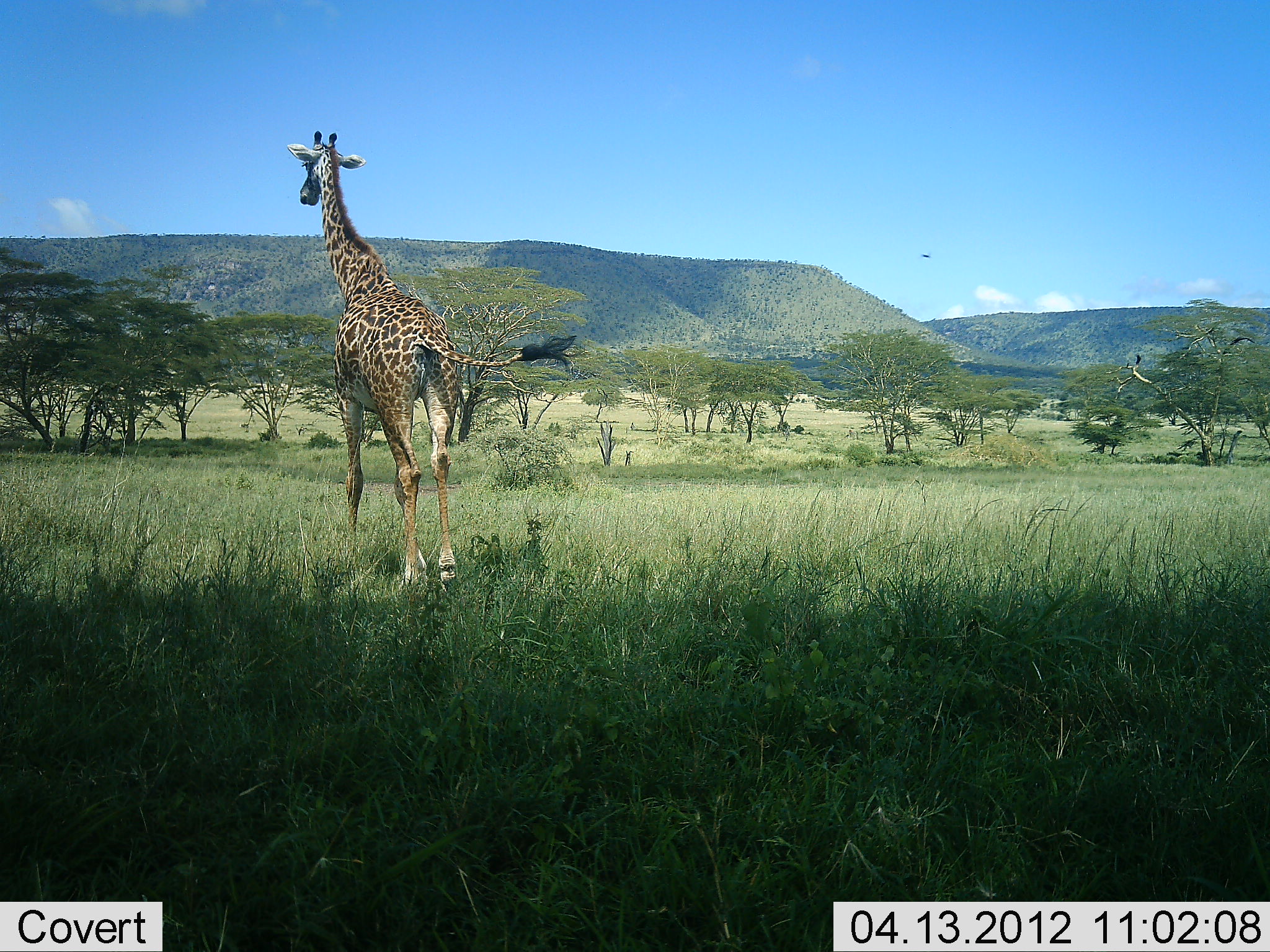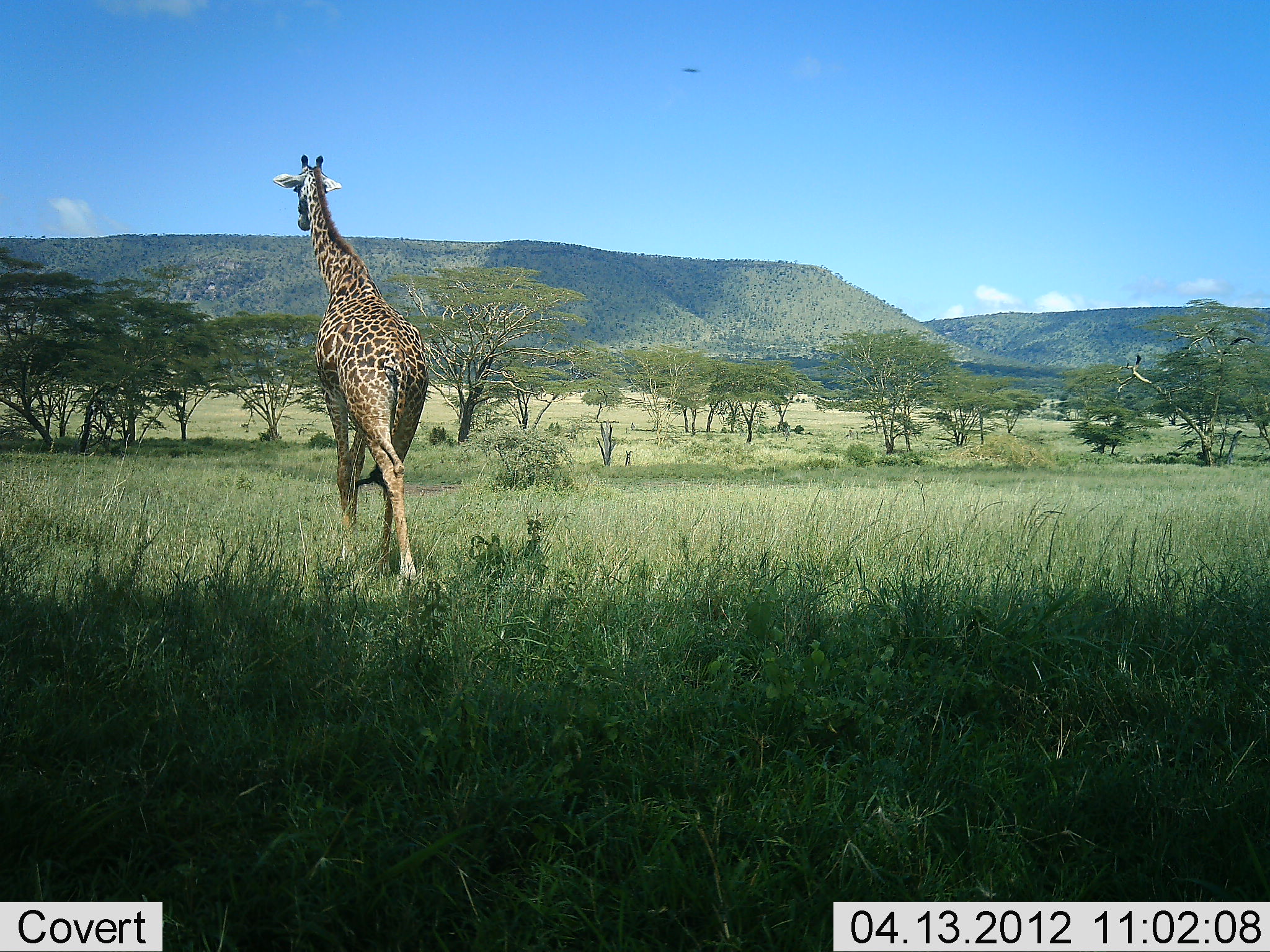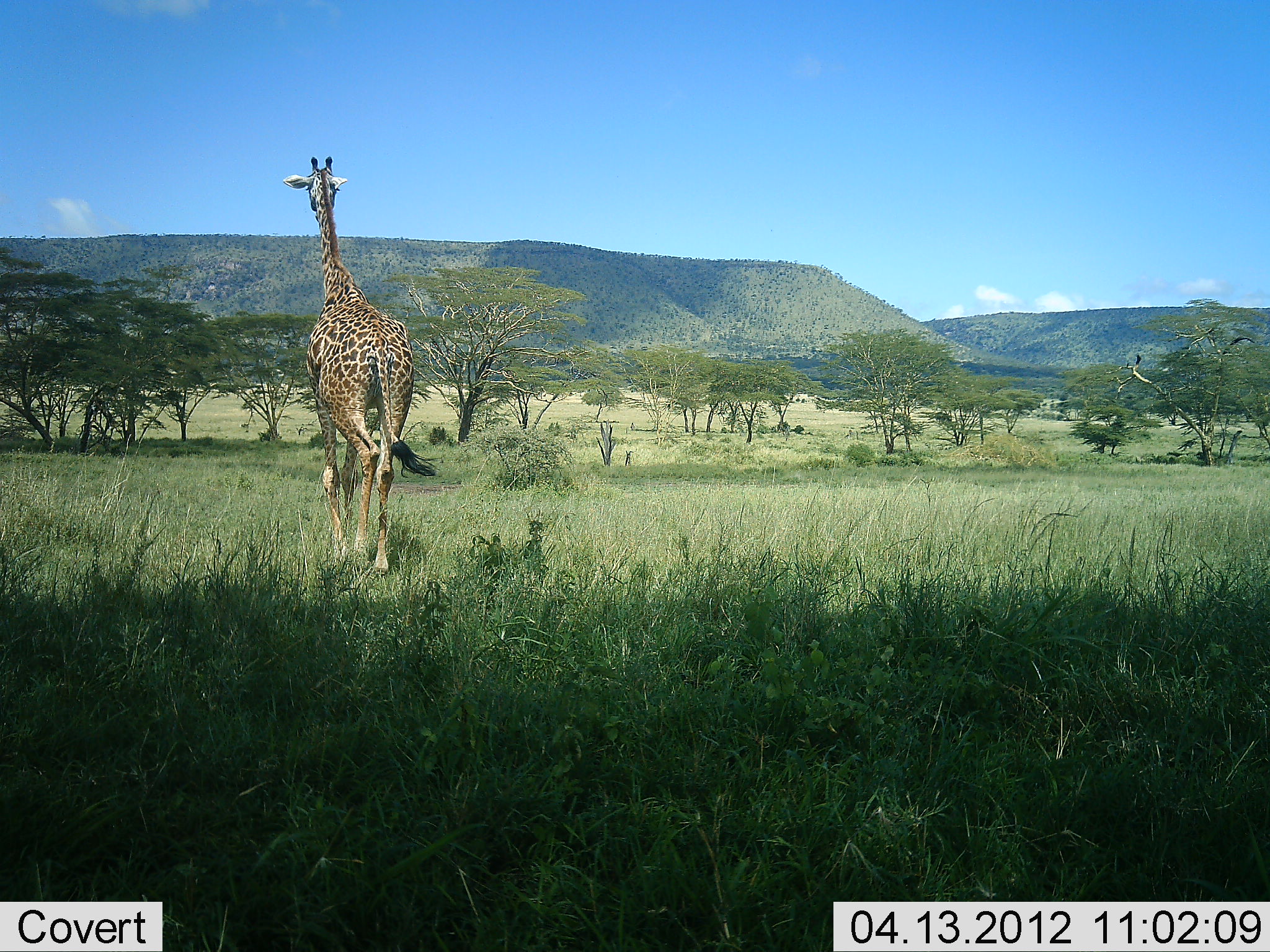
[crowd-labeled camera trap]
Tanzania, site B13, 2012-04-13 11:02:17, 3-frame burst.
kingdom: Animalia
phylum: Chordata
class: Mammalia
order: Artiodactyla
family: Giraffidae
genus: Giraffa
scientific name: Giraffa camelopardalis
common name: giraffe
Giraffe (Giraffa camelopardalis), count 1. Behavior (volunteer vote fractions): standing 0%, resting 0%, moving 100%, interacting 0%. Young present (vote fraction): 0%. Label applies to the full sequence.